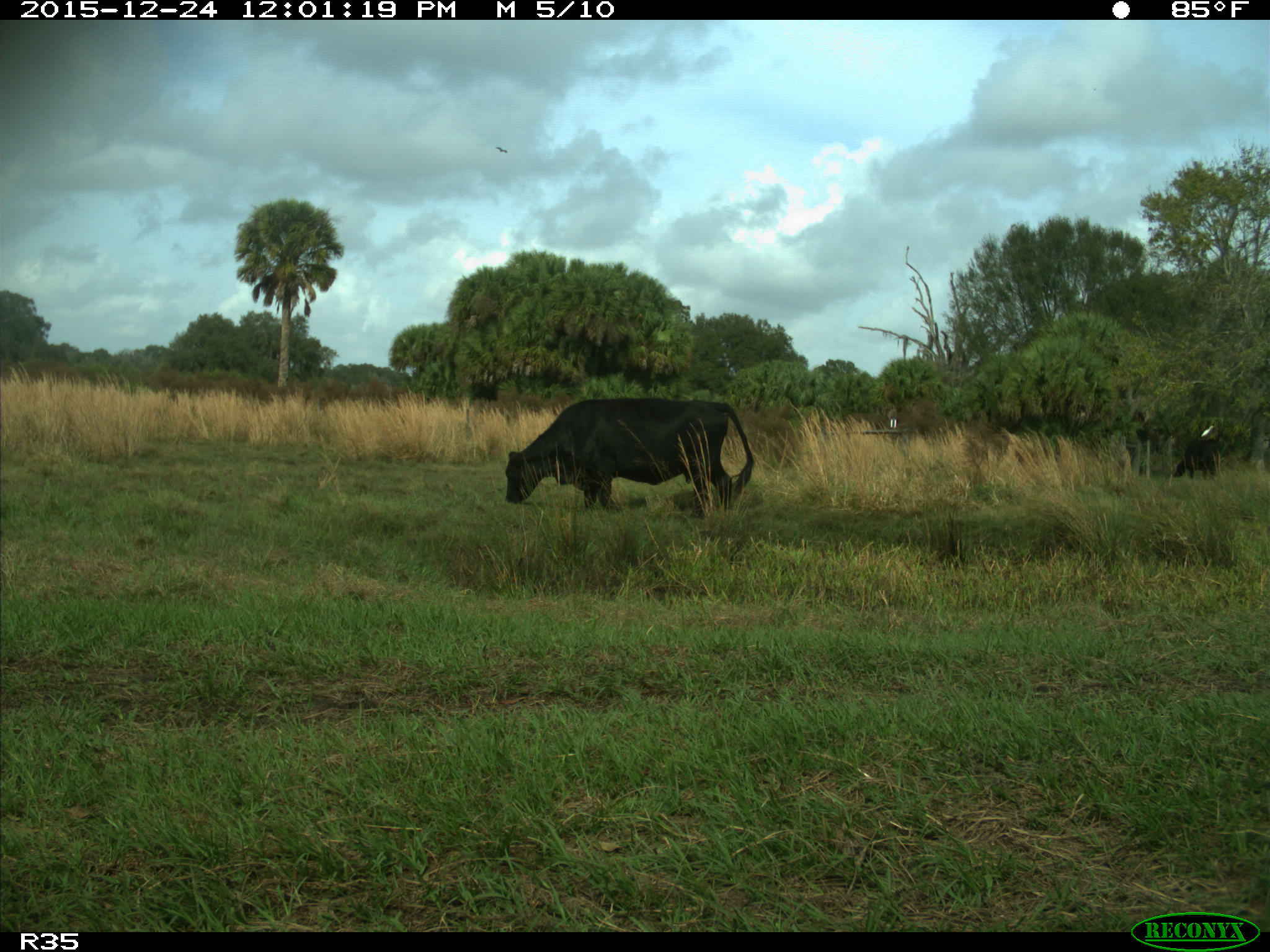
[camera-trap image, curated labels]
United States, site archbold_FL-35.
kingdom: Animalia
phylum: Chordata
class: Mammalia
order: Artiodactyla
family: Bovidae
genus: Bos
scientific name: Bos taurus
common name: domestic cow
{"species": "Bos taurus (domestic cow)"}